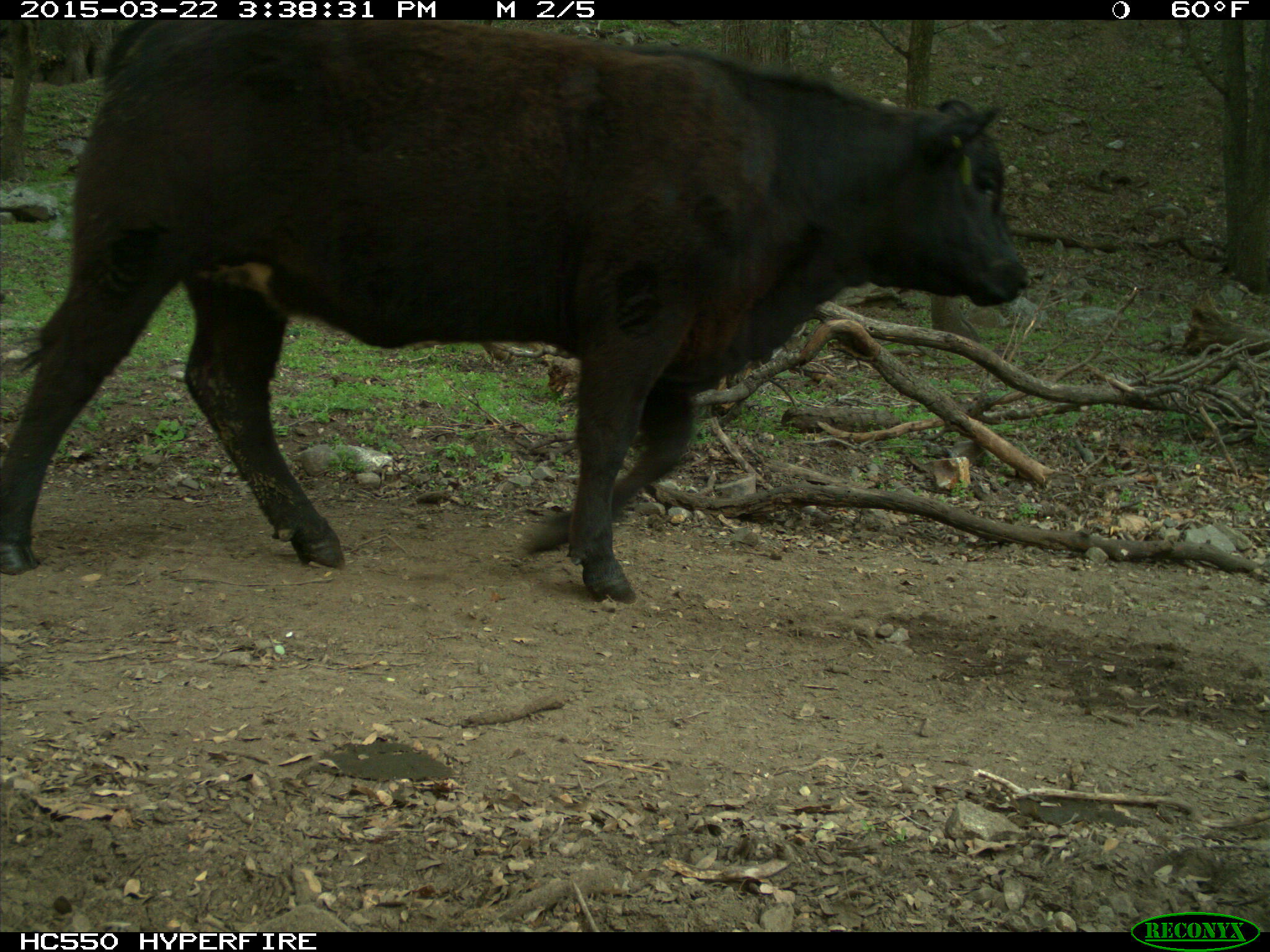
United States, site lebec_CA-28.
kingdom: Animalia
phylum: Chordata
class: Mammalia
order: Artiodactyla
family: Bovidae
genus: Bos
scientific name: Bos taurus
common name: domestic cow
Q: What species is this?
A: Bos taurus (domestic cow).